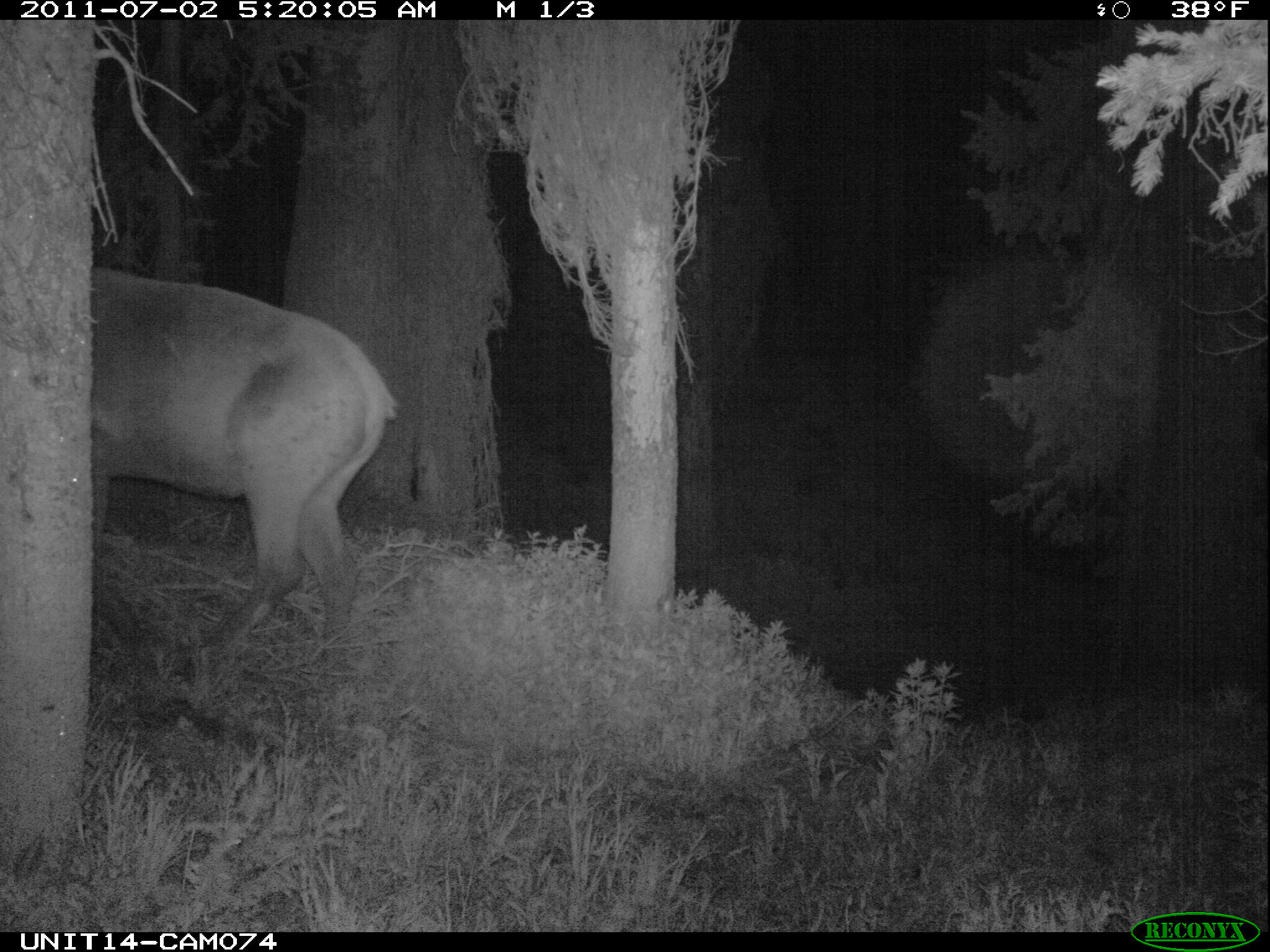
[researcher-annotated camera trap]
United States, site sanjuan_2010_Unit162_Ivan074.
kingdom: Animalia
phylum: Chordata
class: Mammalia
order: Artiodactyla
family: Cervidae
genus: Cervus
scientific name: Cervus elaphus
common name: red deer